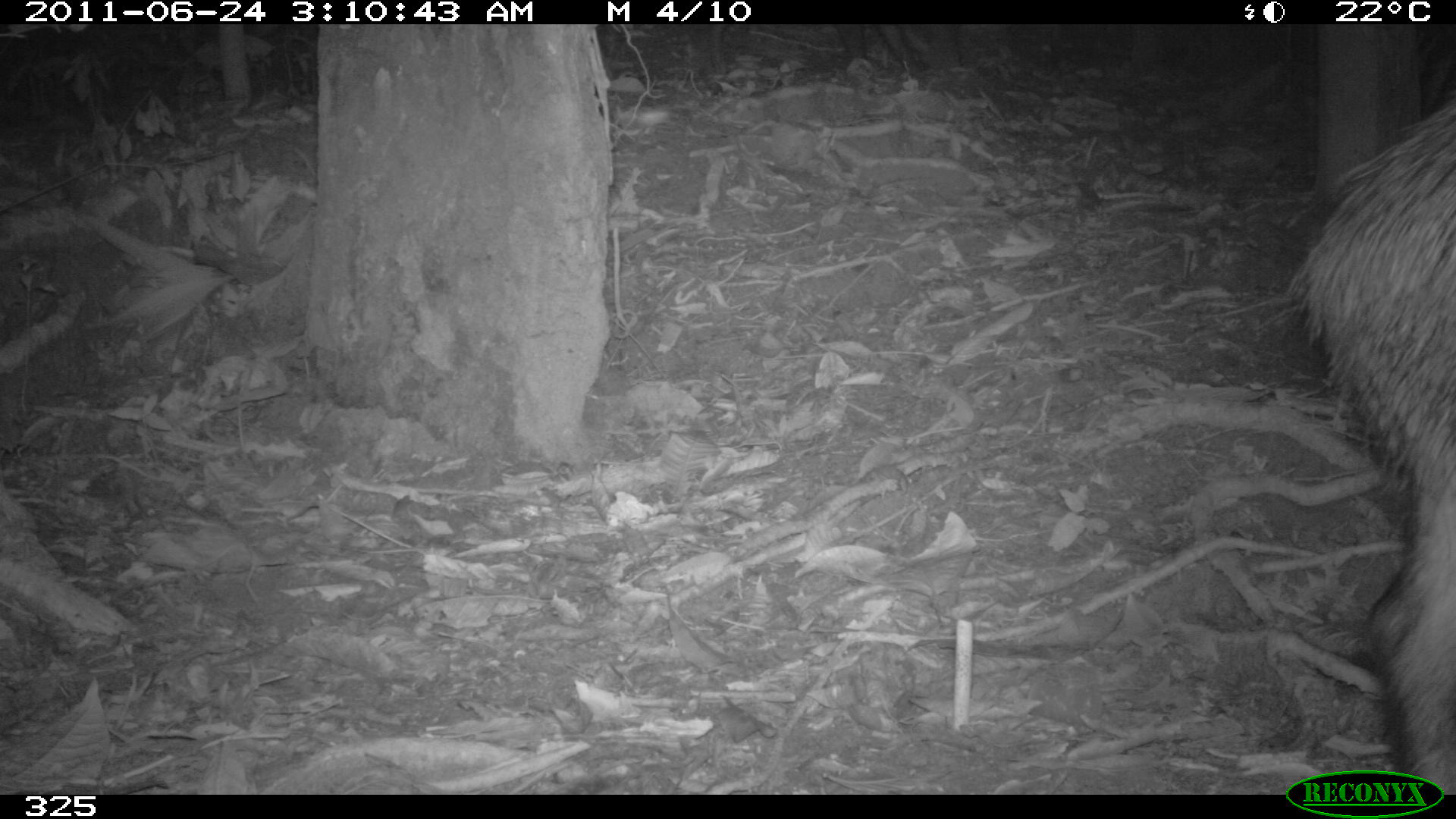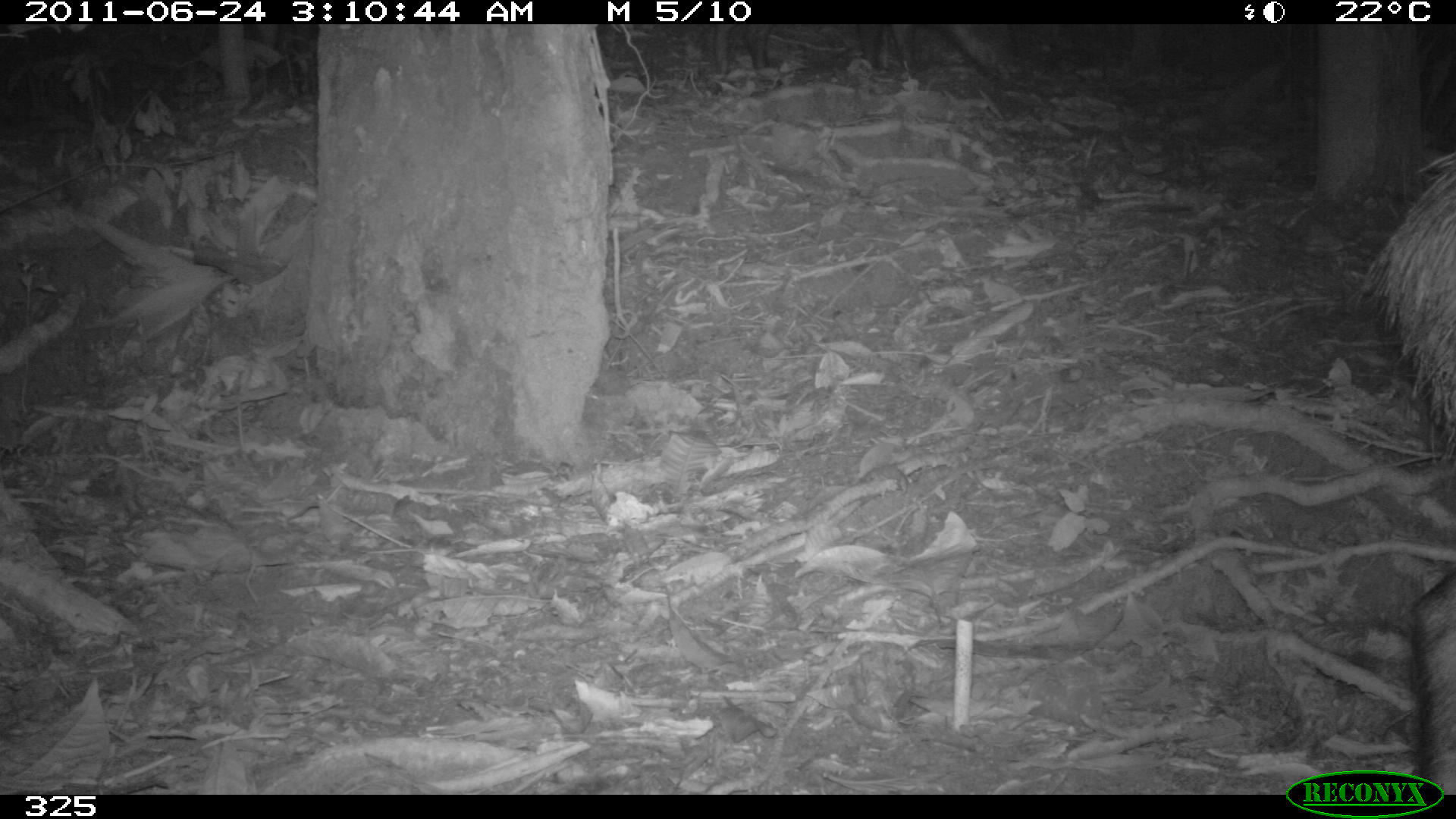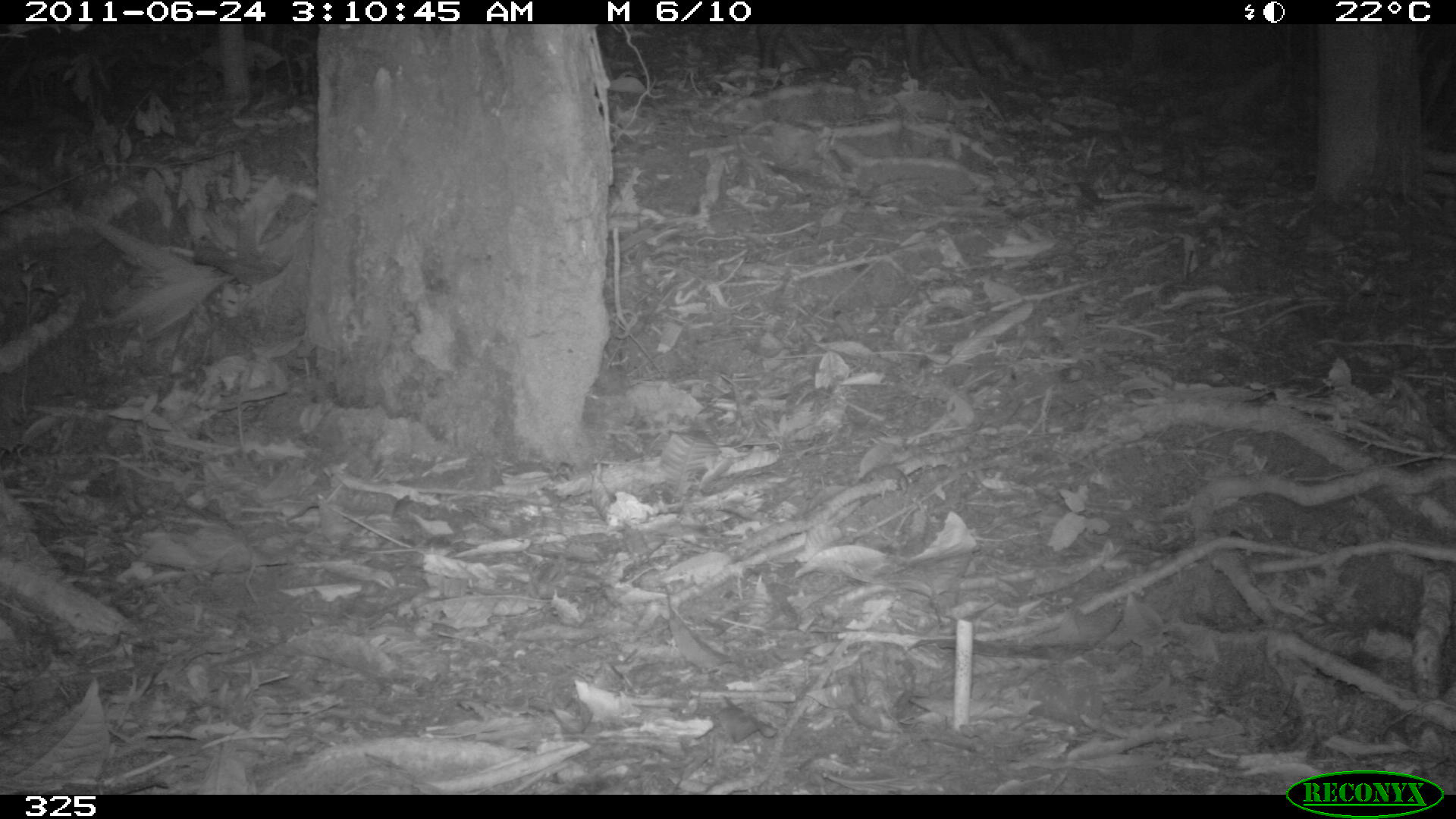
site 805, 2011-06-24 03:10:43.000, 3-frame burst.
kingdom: Animalia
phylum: Chordata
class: Mammalia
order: Artiodactyla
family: Tayassuidae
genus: Tayassu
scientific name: Tayassu pecari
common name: white-lipped peccary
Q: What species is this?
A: Tayassu pecari (white-lipped peccary).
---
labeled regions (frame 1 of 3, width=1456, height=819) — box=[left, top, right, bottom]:
tayassu pecari: box=[1287, 90, 1456, 795]